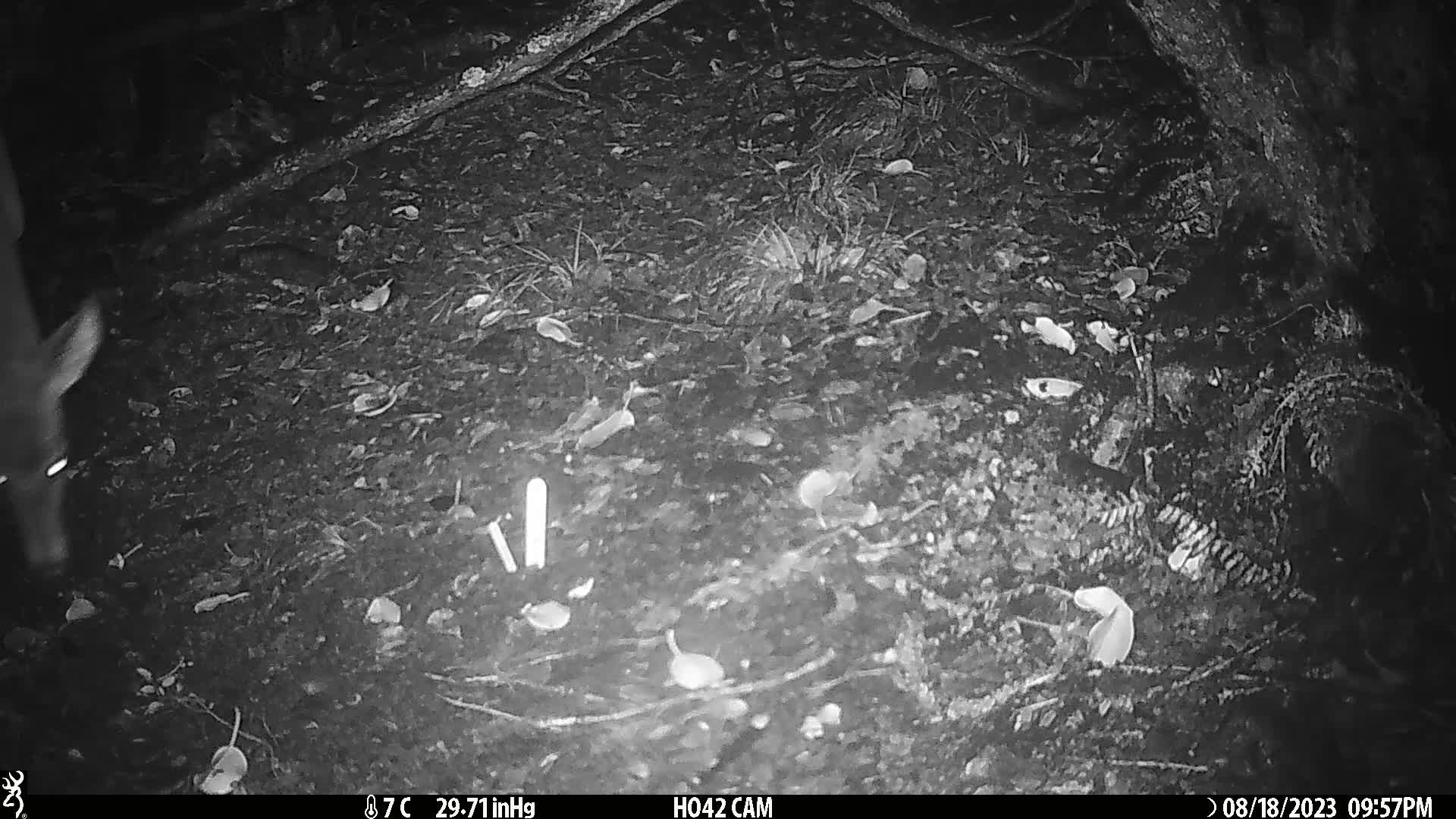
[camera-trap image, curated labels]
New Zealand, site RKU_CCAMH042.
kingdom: Animalia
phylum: Chordata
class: Mammalia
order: Artiodactyla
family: Cervidae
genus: Odocoileus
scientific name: Odocoileus virginianus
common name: white-tailed deer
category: white tailed deer